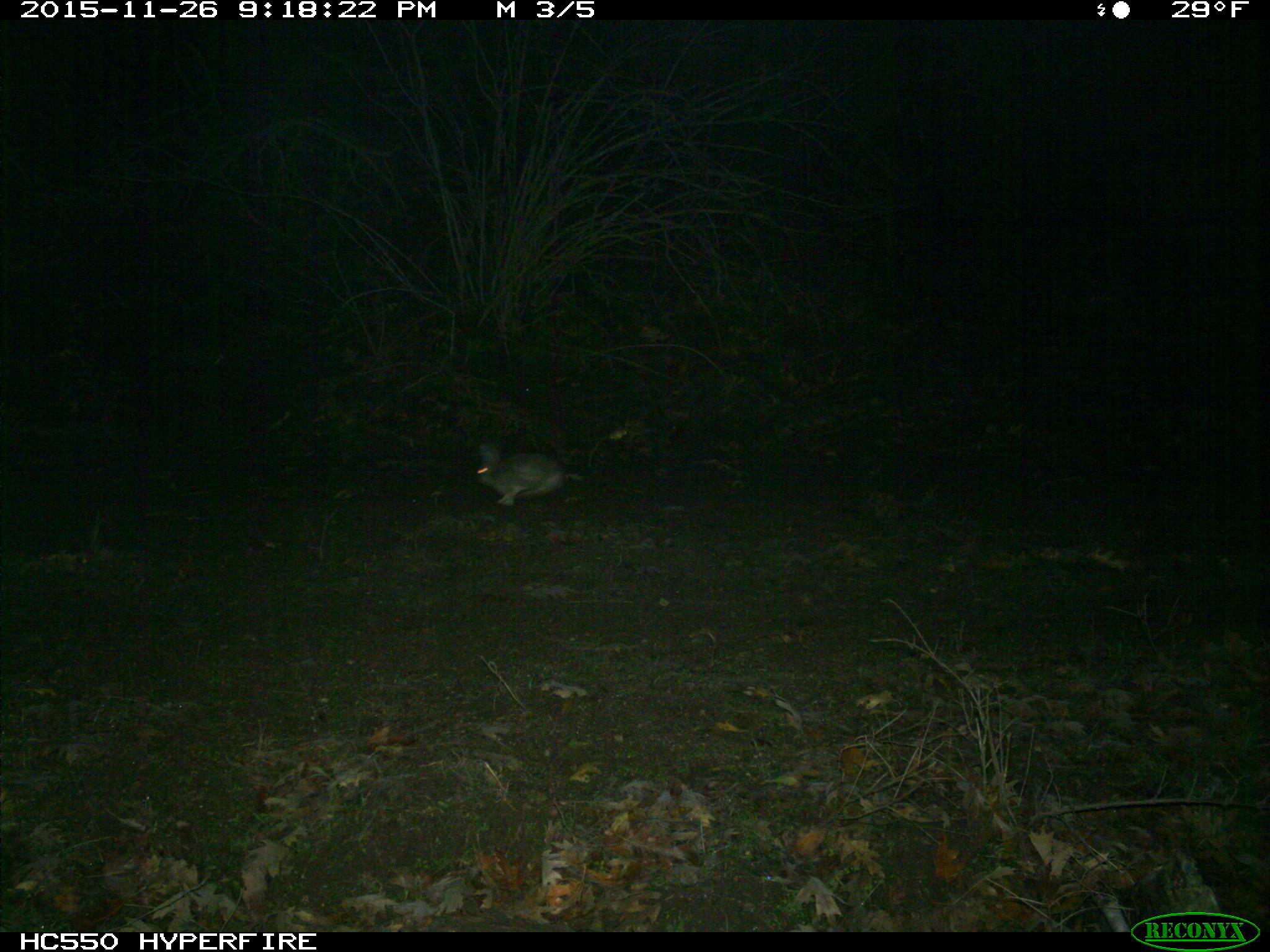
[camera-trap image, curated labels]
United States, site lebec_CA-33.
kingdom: Animalia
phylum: Chordata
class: Mammalia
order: Lagomorpha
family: Leporidae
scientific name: Leporidae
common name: rabbits and hares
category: unidentified rabbit